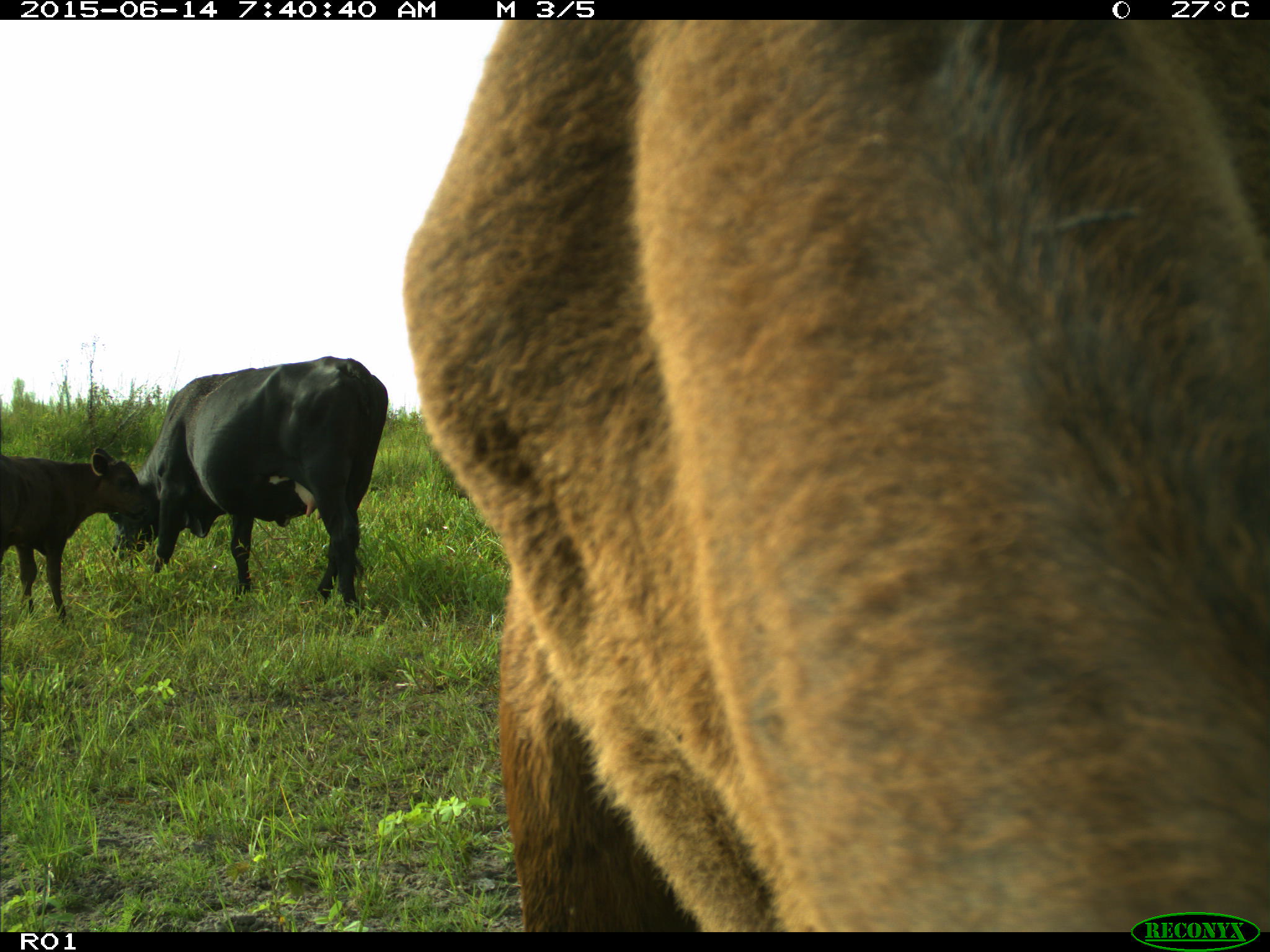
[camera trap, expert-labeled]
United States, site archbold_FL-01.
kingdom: Animalia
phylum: Chordata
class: Mammalia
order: Artiodactyla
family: Bovidae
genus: Bos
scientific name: Bos taurus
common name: domestic cow